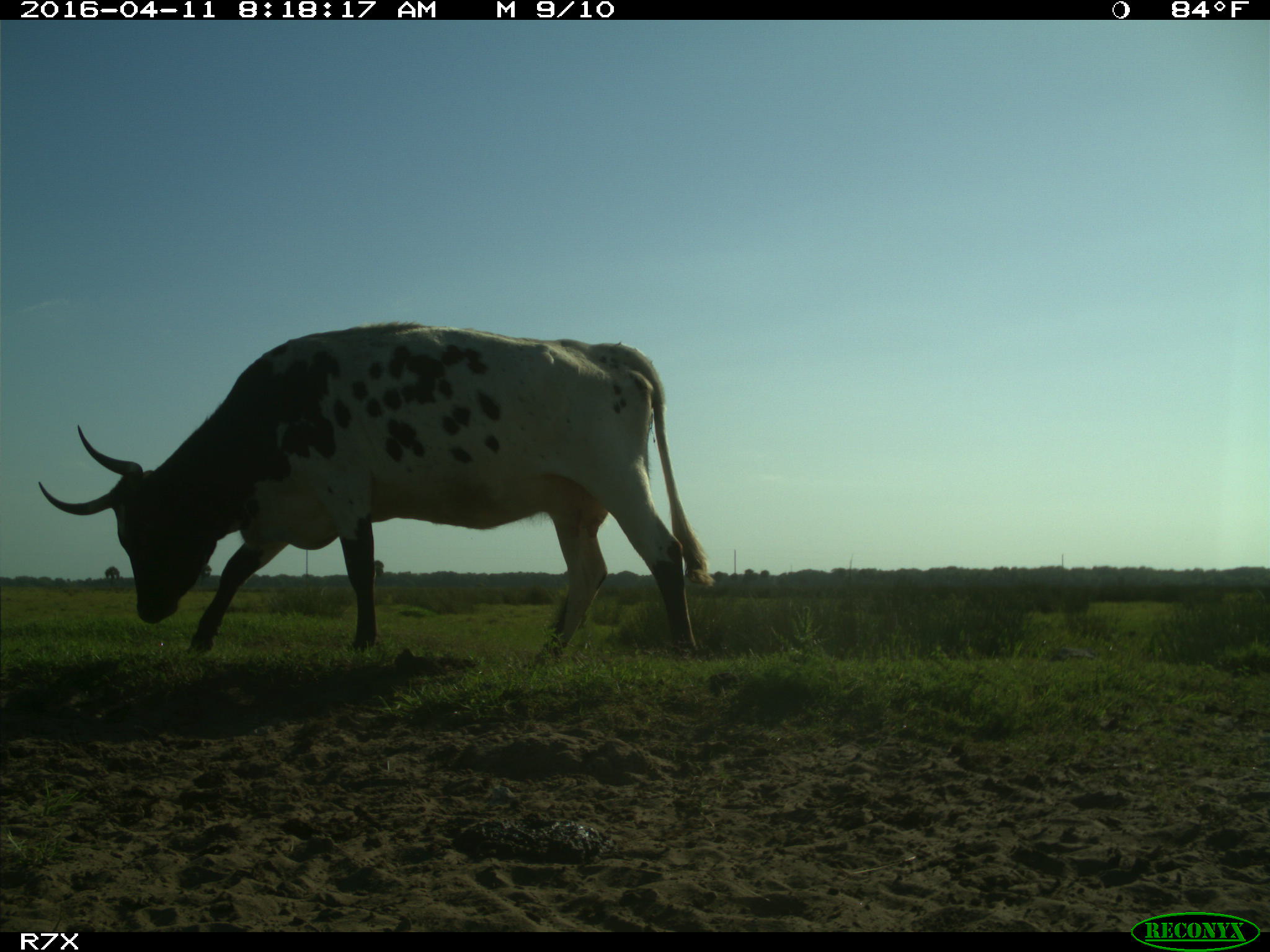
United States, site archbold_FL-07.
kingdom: Animalia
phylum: Chordata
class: Mammalia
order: Artiodactyla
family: Bovidae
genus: Bos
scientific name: Bos taurus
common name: domestic cow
Bos taurus (domestic cow).